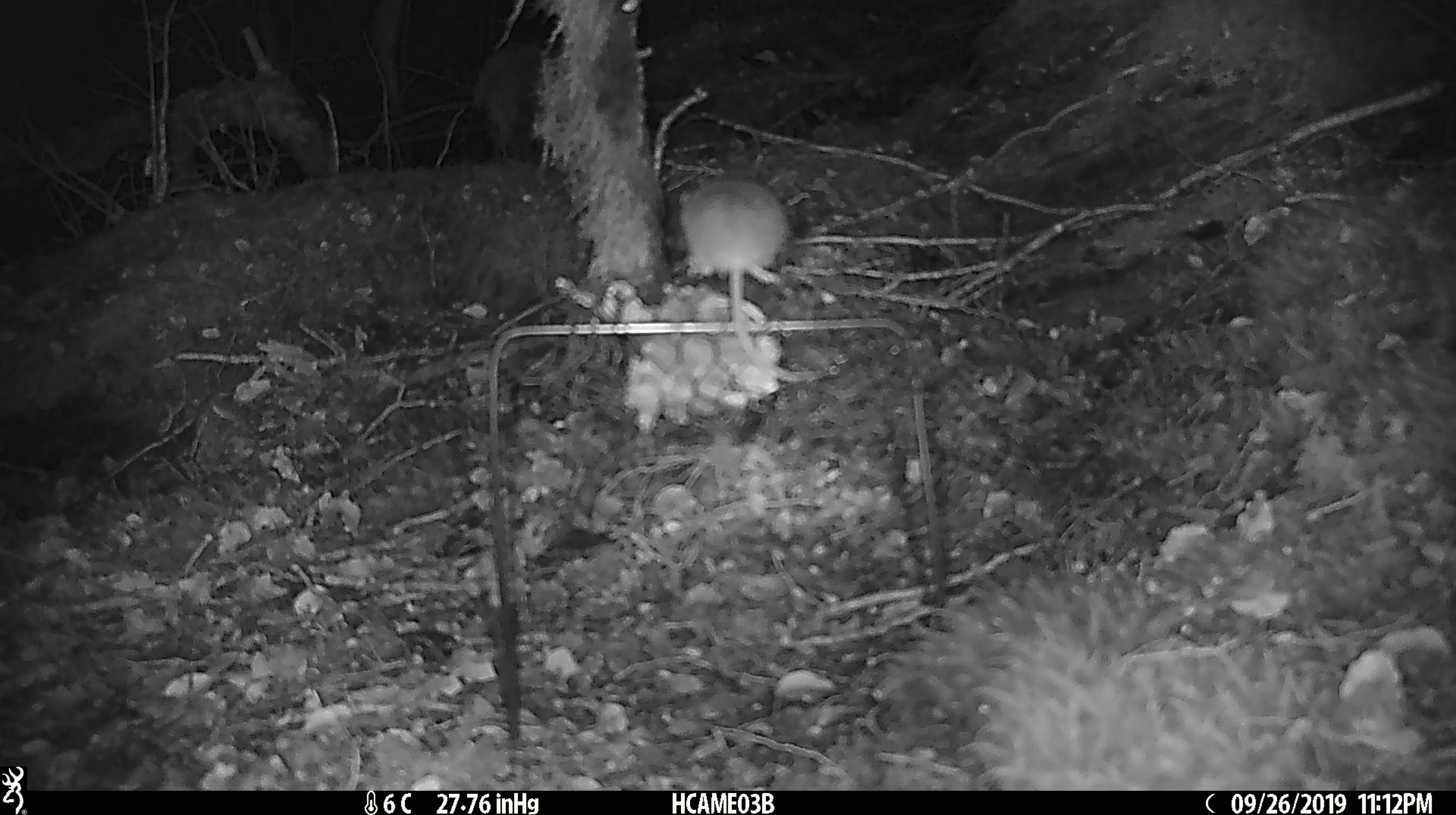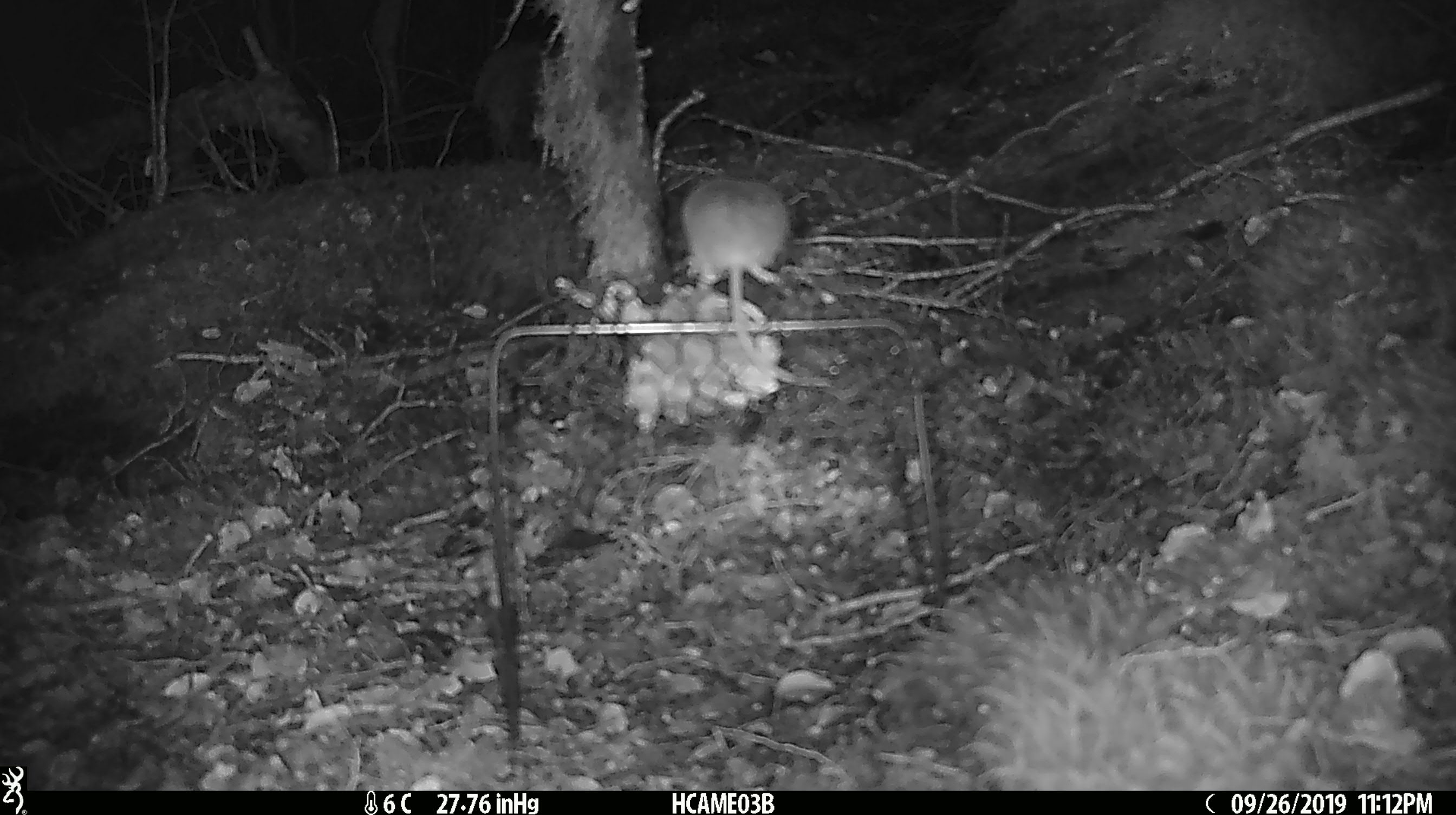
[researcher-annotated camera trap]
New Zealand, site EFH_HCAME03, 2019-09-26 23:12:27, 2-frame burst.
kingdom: Animalia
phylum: Chordata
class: Mammalia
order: Rodentia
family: Muridae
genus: Mus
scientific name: Mus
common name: mouse